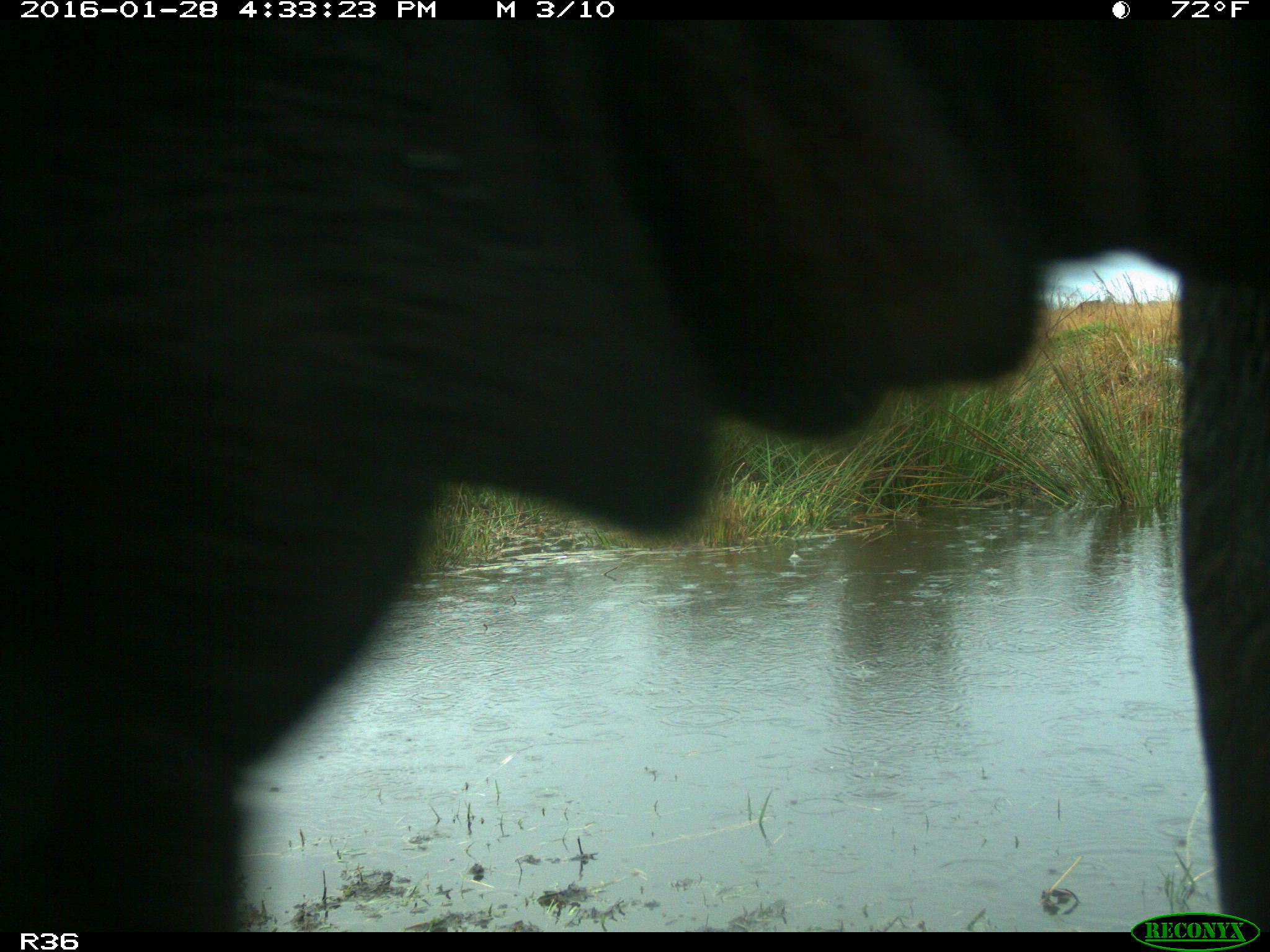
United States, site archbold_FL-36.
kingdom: Animalia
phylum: Chordata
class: Mammalia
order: Artiodactyla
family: Bovidae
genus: Bos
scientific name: Bos taurus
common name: domestic cow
Bos taurus (domestic cow).